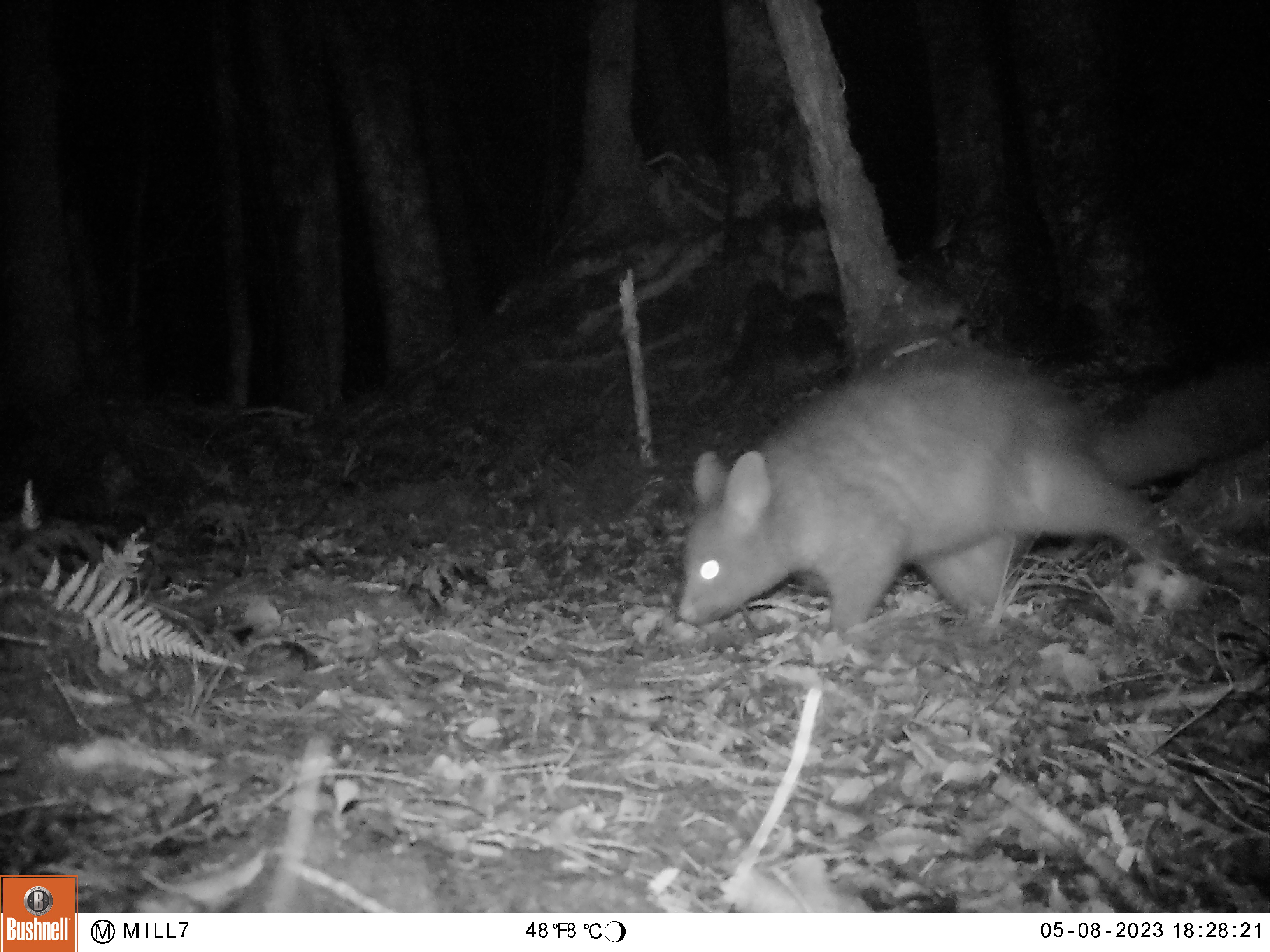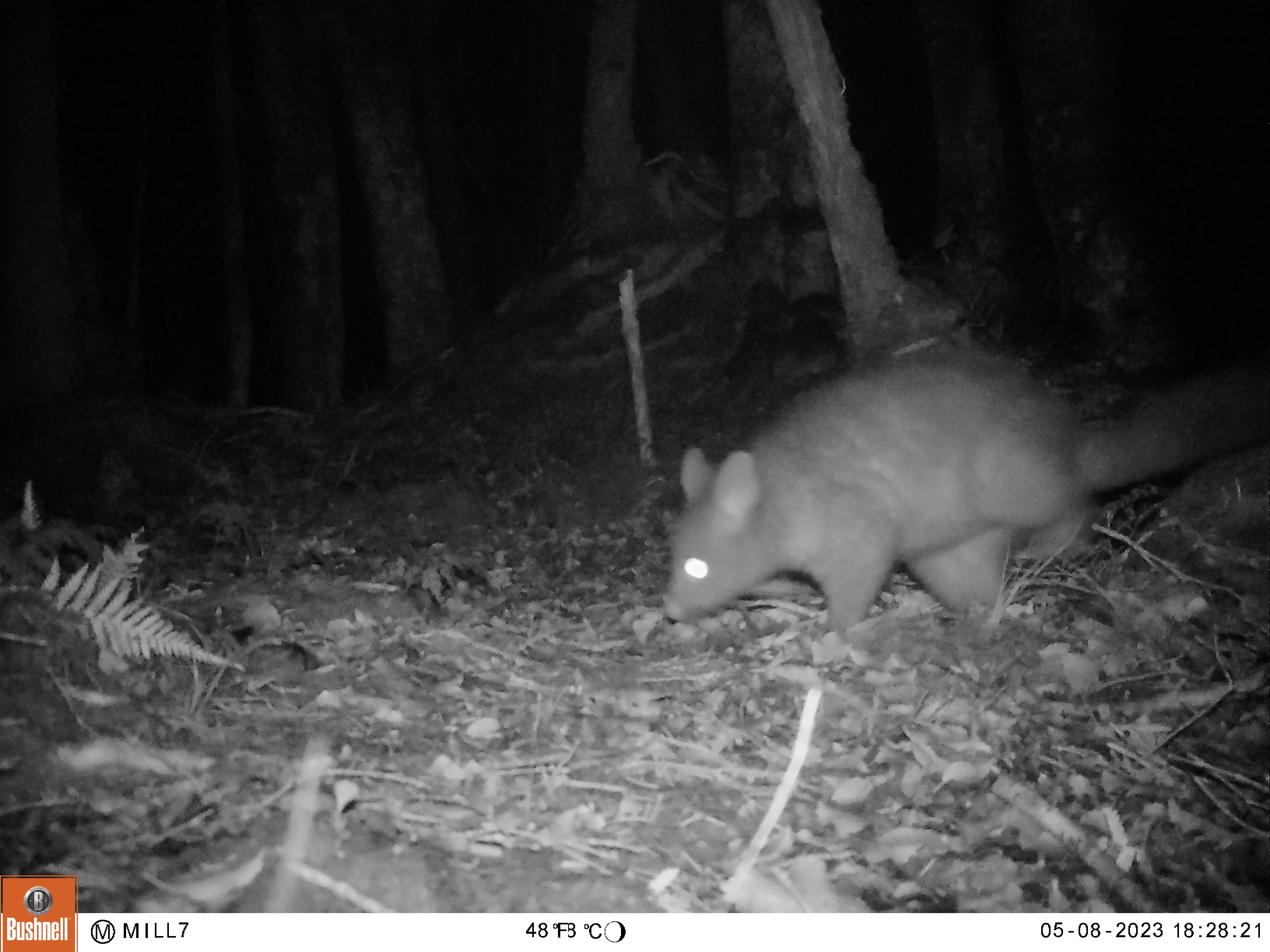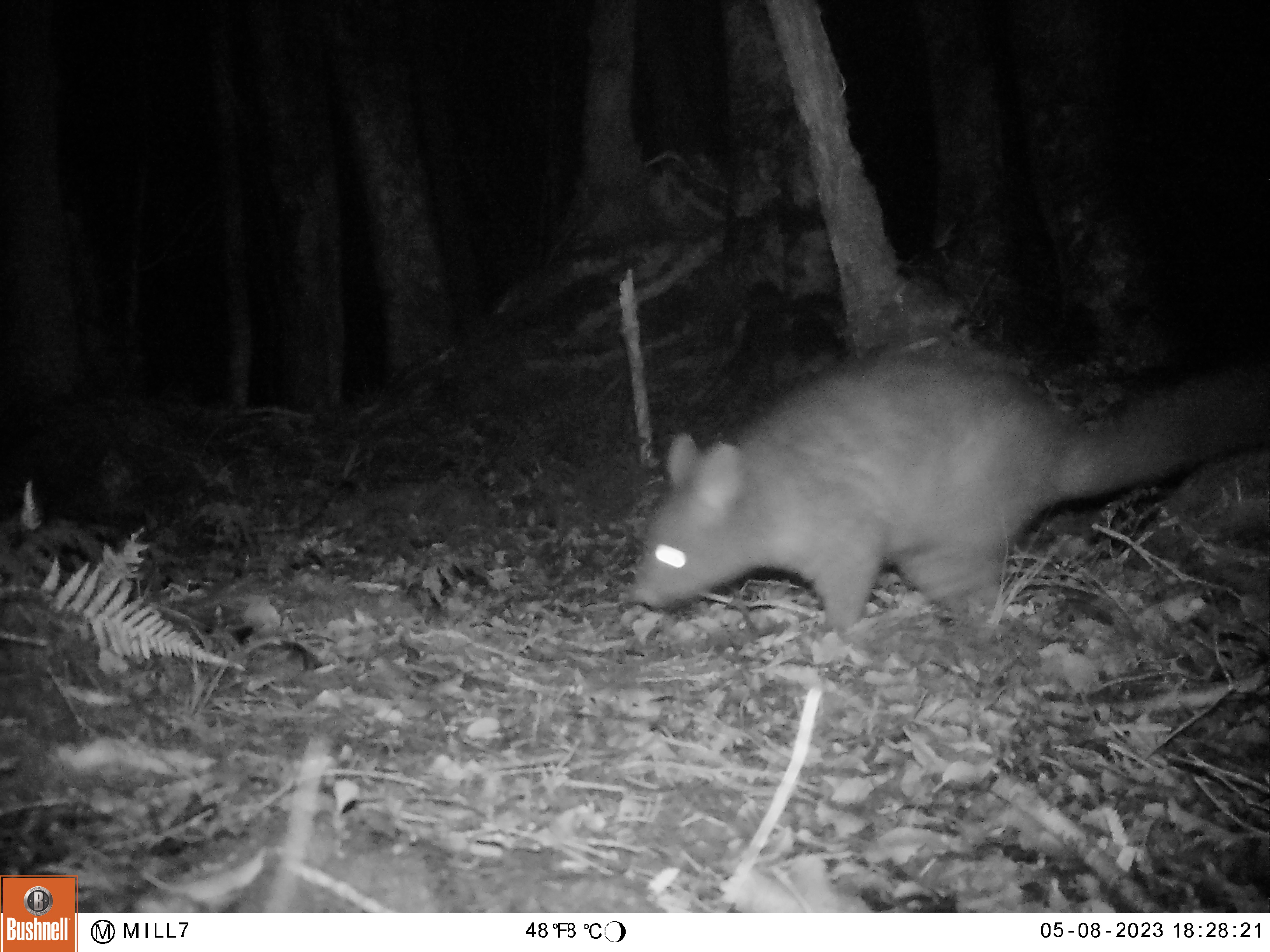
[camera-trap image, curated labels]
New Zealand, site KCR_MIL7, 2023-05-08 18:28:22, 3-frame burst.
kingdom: Animalia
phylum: Chordata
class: Mammalia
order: Diprotodontia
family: Phalangeridae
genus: Trichosurus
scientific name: Trichosurus vulpecula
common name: common brushtail possum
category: possum